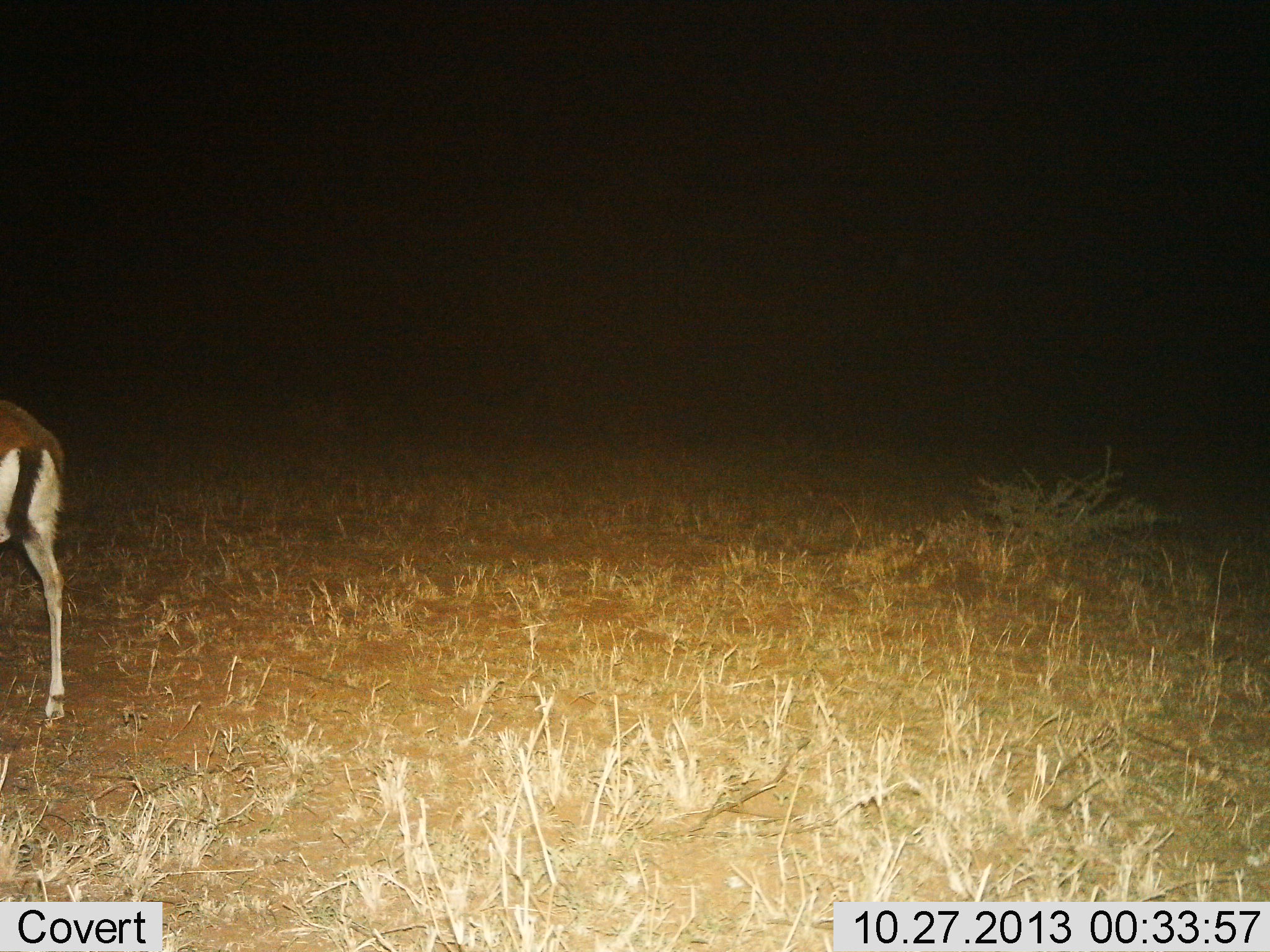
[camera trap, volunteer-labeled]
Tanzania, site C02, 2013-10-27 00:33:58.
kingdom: Animalia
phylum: Chordata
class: Mammalia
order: Artiodactyla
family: Bovidae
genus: Eudorcas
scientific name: Eudorcas thomsonii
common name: thomson's gazelle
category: gazellethomsons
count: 1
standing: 90%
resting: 0%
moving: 10%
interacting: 0%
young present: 0%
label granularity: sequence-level